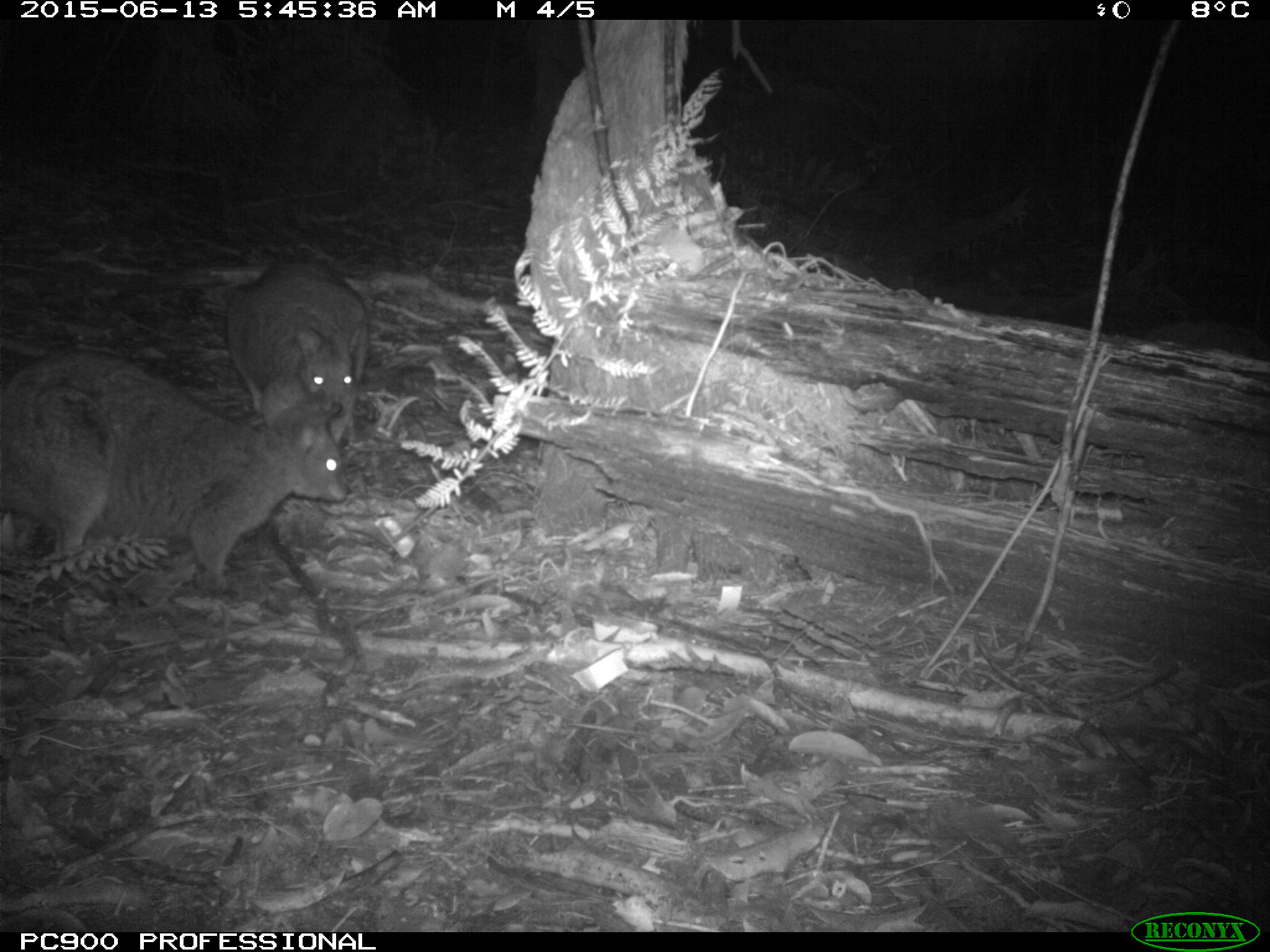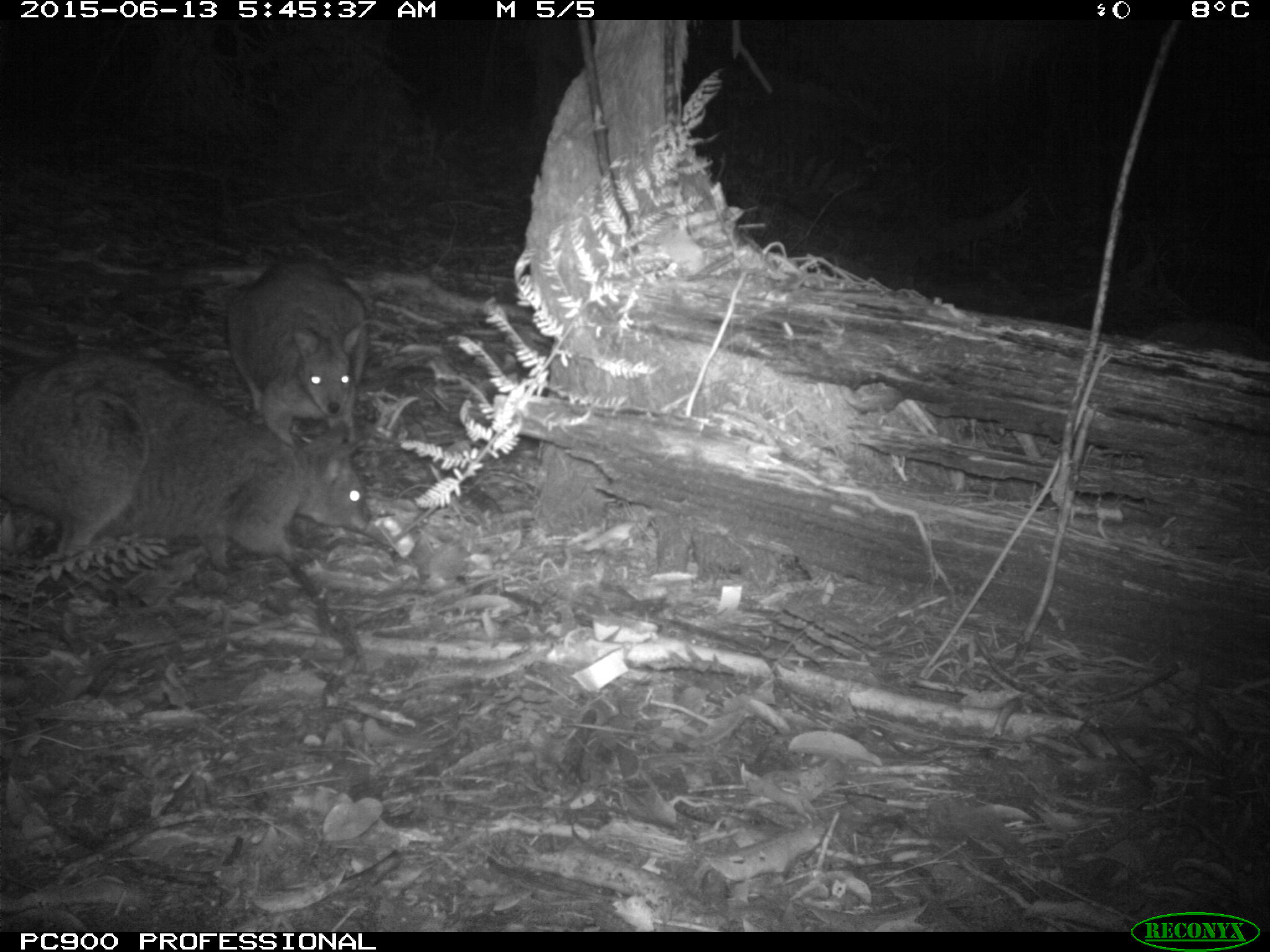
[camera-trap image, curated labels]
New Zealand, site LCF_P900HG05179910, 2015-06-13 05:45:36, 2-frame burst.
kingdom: Animalia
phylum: Chordata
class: Mammalia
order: Diprotodontia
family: Macropodidae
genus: Notamacropus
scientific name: Notamacropus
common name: wallaby